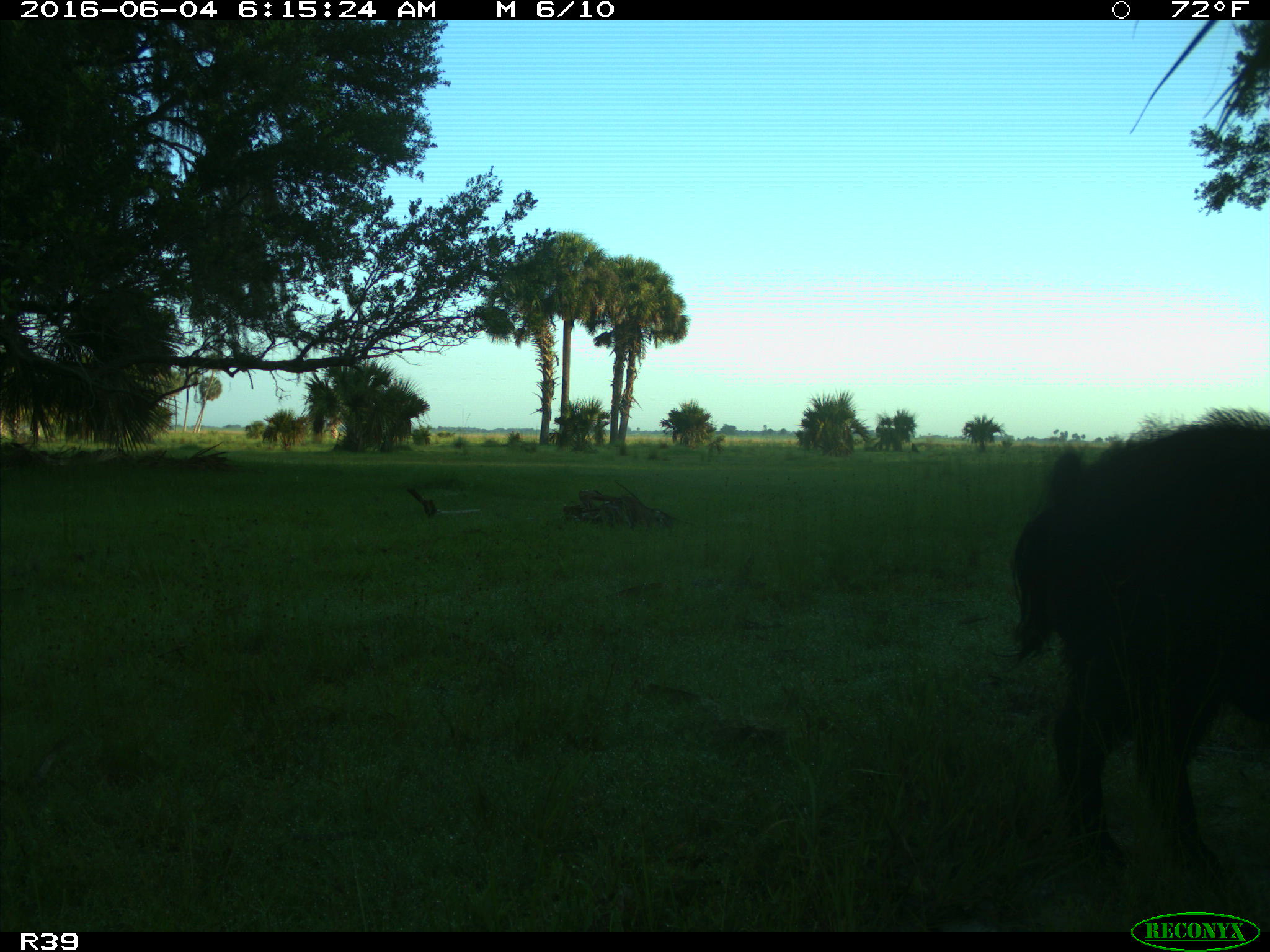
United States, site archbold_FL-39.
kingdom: Animalia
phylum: Chordata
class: Mammalia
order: Artiodactyla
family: Suidae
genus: Sus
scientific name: Sus scrofa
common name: wild boar